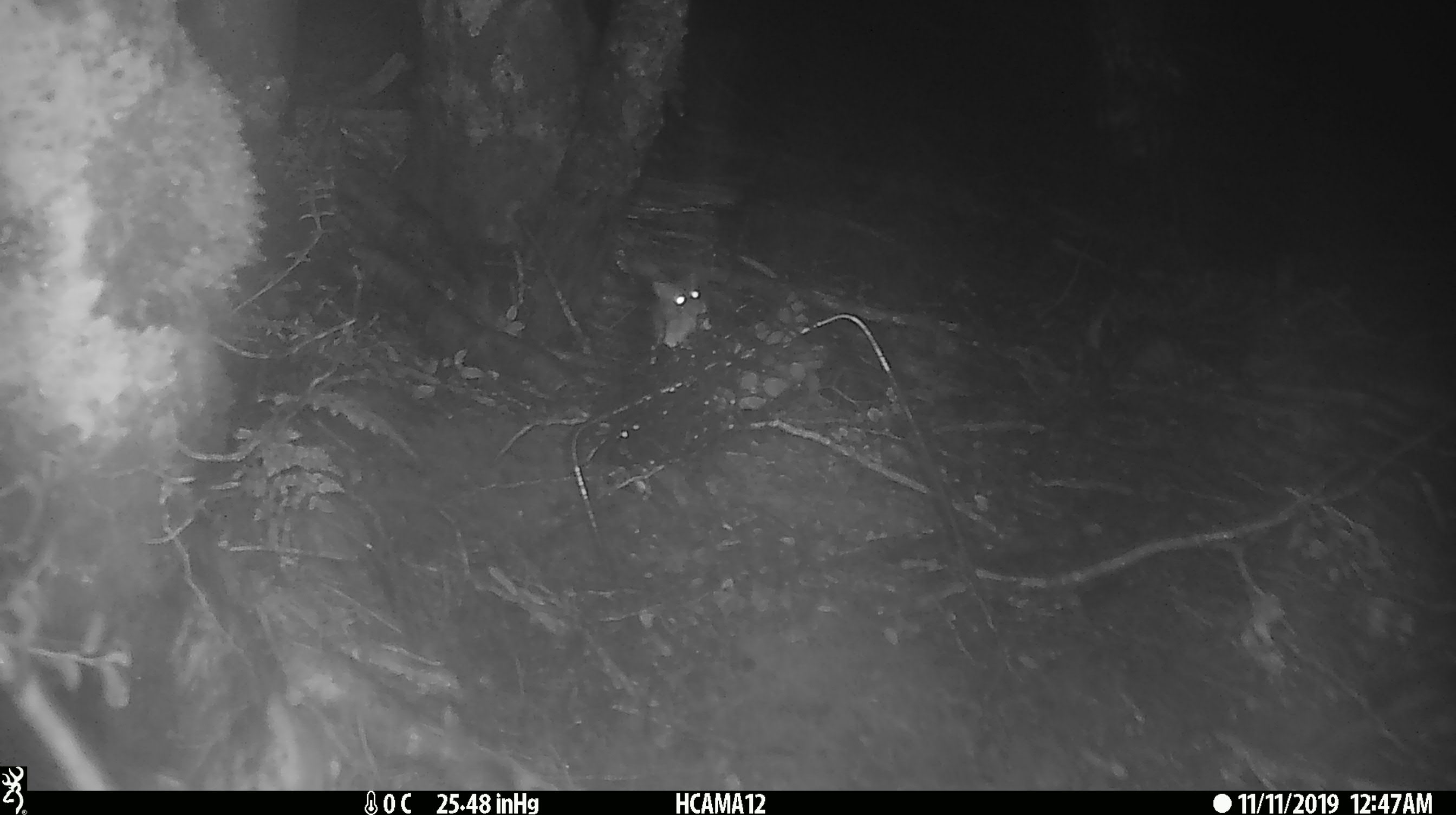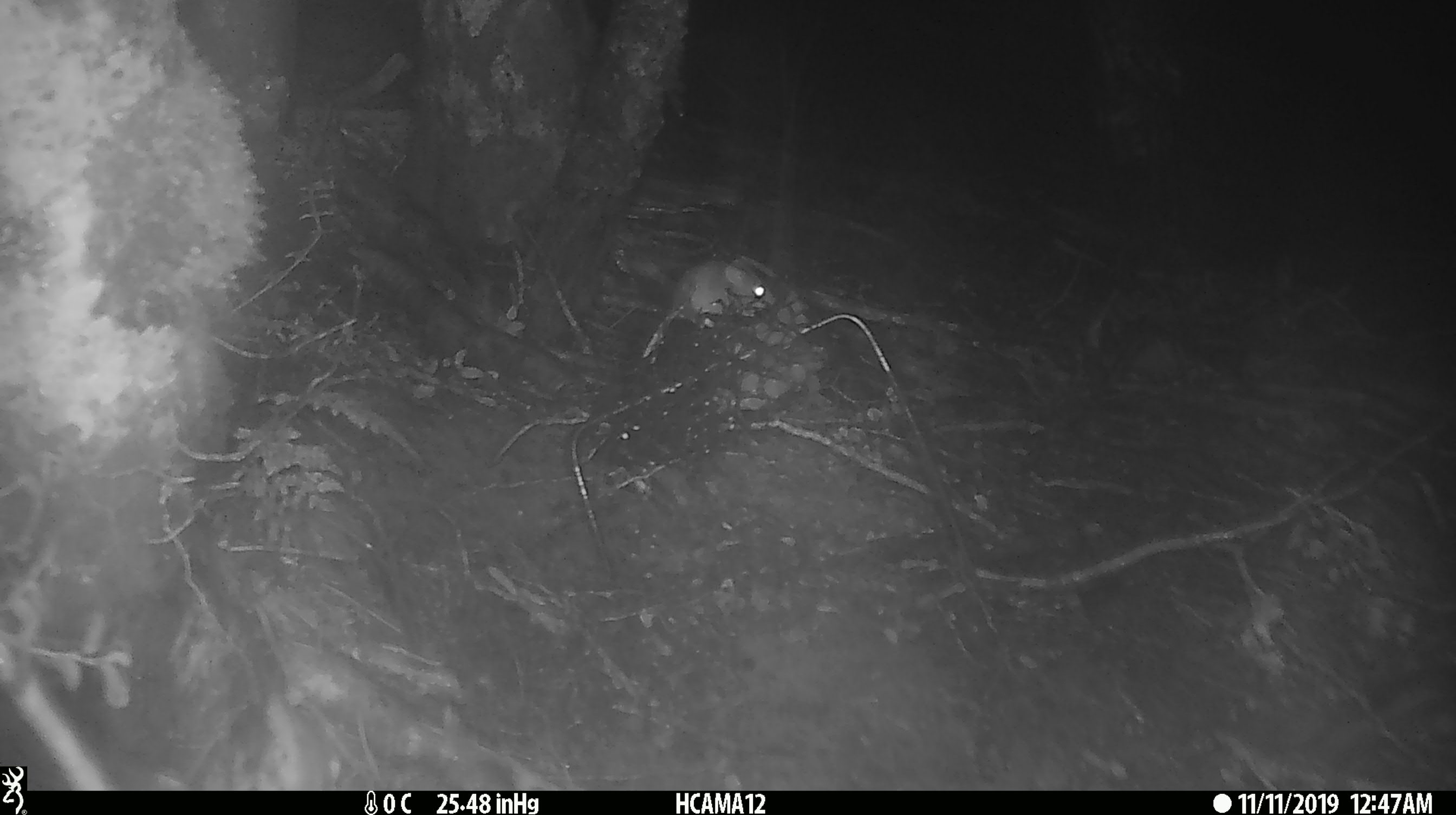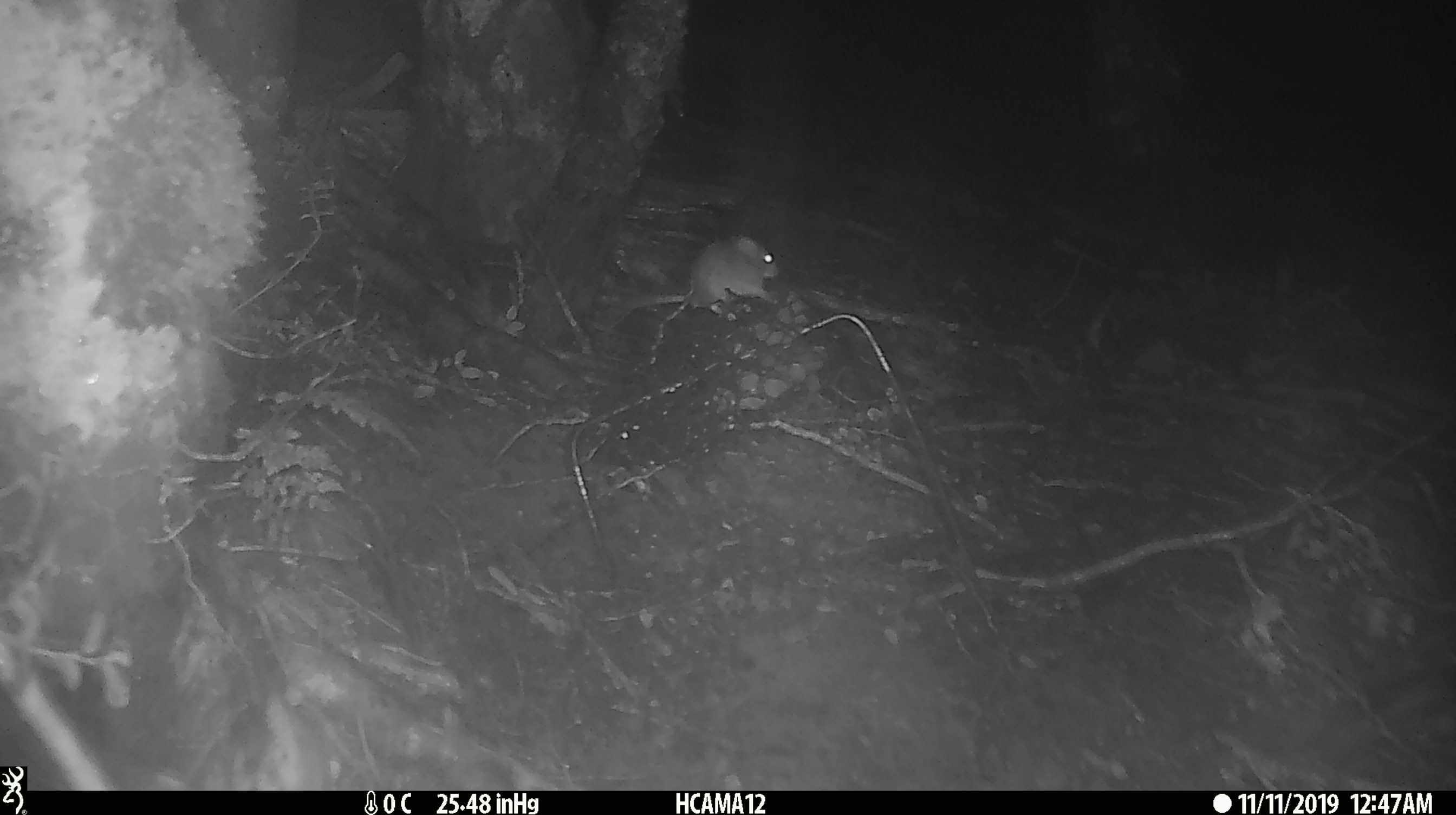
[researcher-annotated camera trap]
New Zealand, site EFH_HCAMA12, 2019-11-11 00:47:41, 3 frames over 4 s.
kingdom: Animalia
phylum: Chordata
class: Mammalia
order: Rodentia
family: Muridae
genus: Mus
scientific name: Mus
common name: mouse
Mouse (Mus).